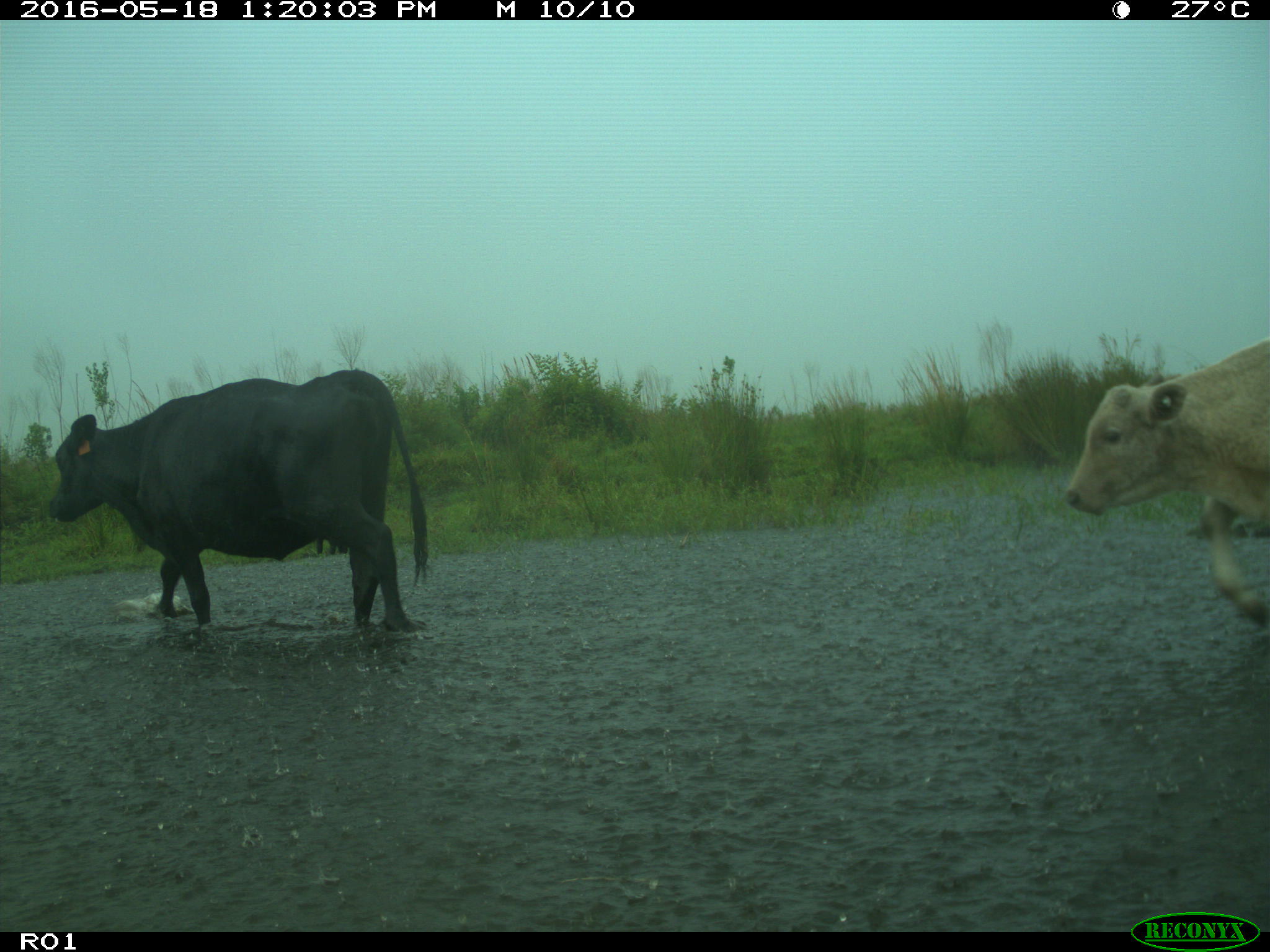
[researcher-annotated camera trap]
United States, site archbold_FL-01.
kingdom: Animalia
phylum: Chordata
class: Mammalia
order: Artiodactyla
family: Bovidae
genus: Bos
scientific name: Bos taurus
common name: domestic cow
Bos taurus (domestic cow).